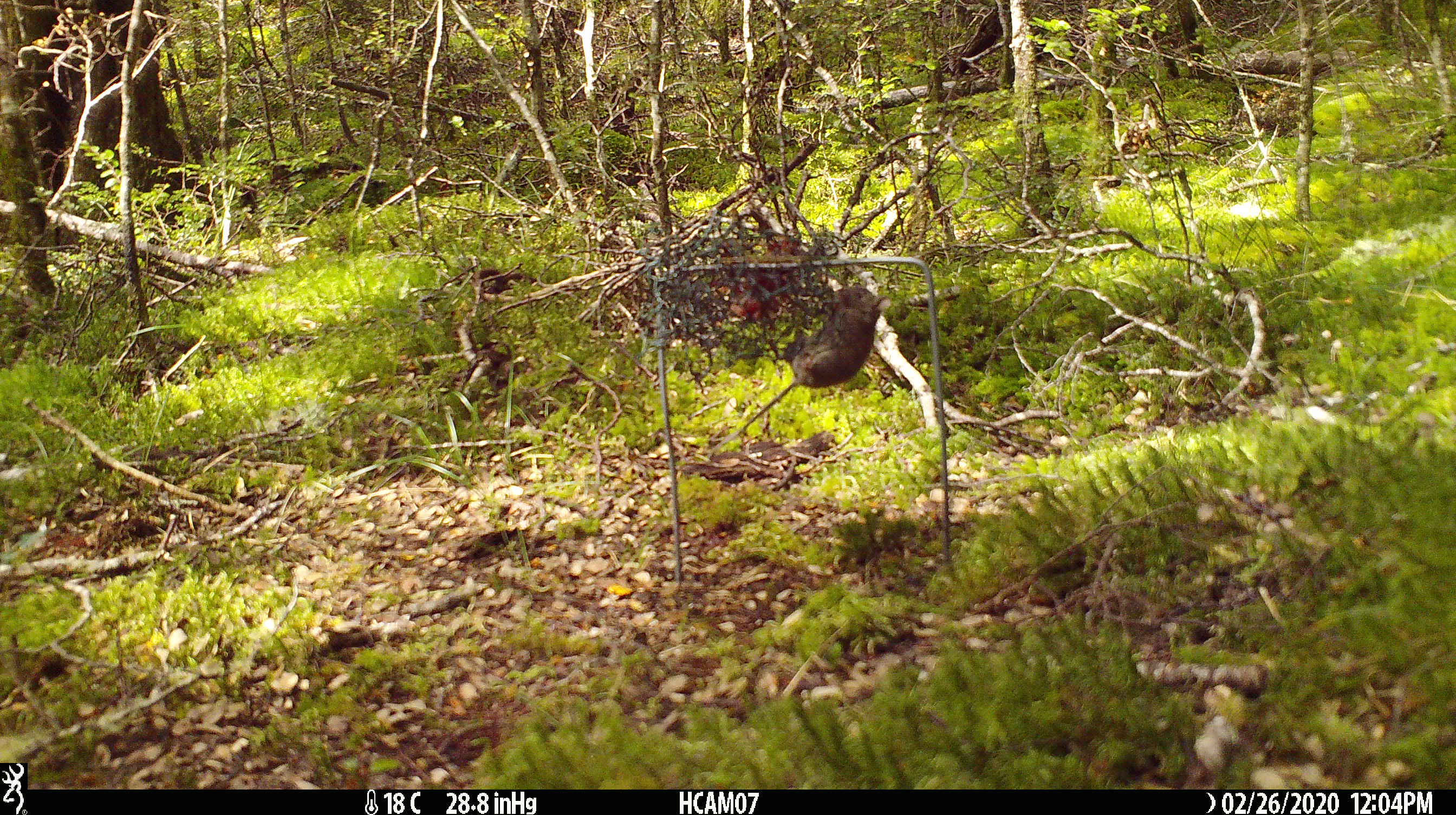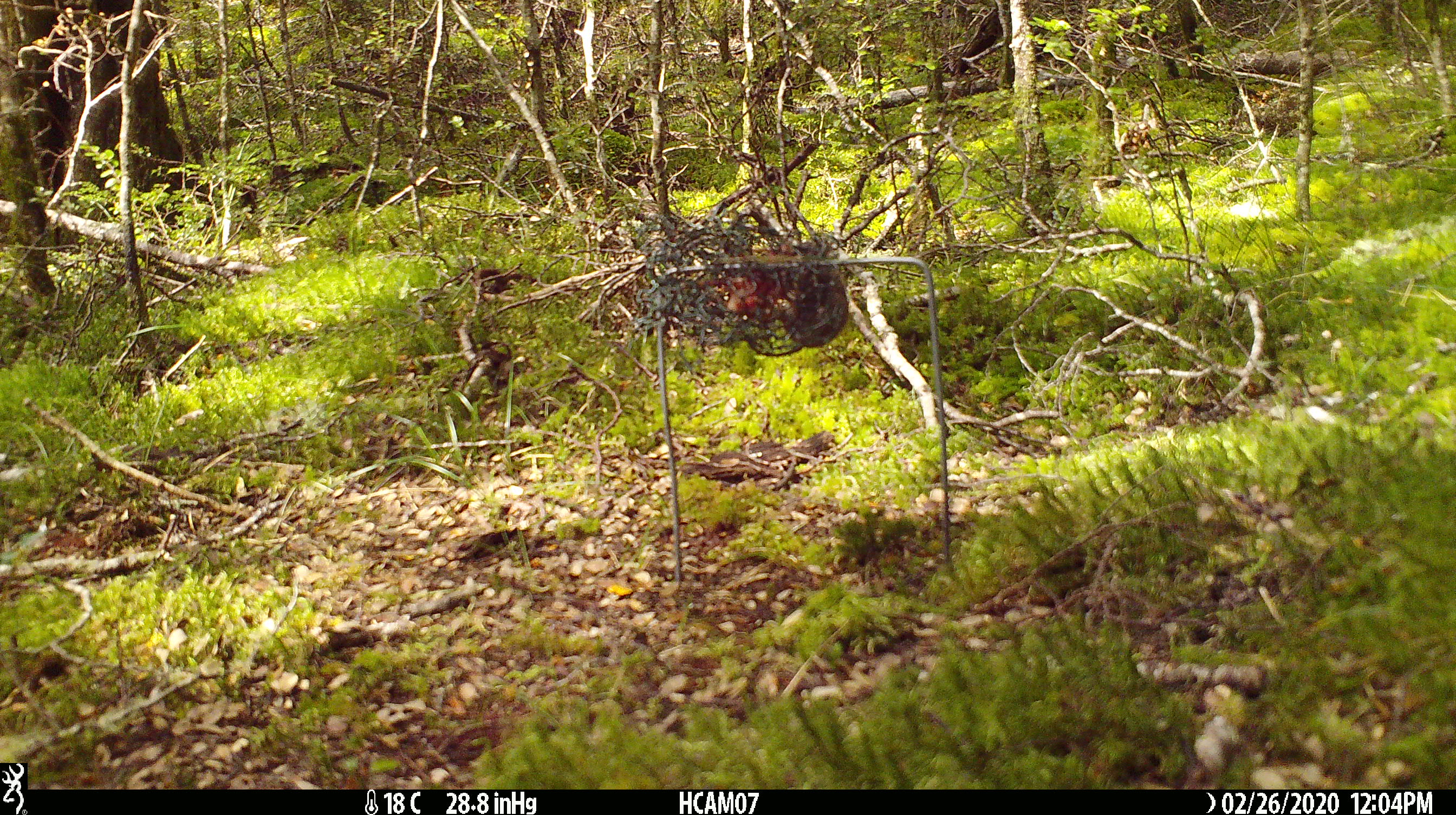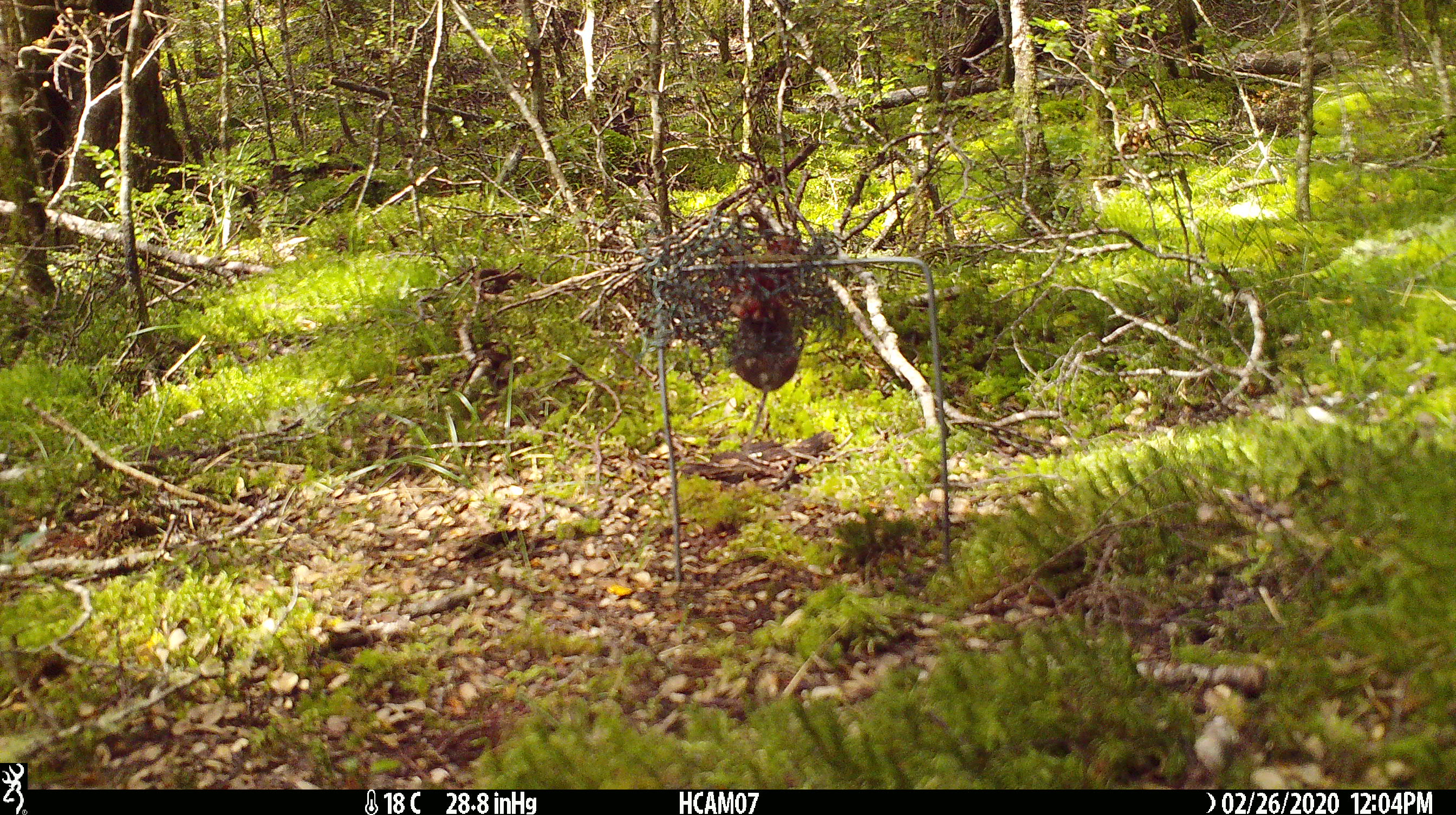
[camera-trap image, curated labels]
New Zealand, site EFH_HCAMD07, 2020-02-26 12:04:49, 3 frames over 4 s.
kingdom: Animalia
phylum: Chordata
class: Mammalia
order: Rodentia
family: Muridae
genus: Mus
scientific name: Mus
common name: mouse